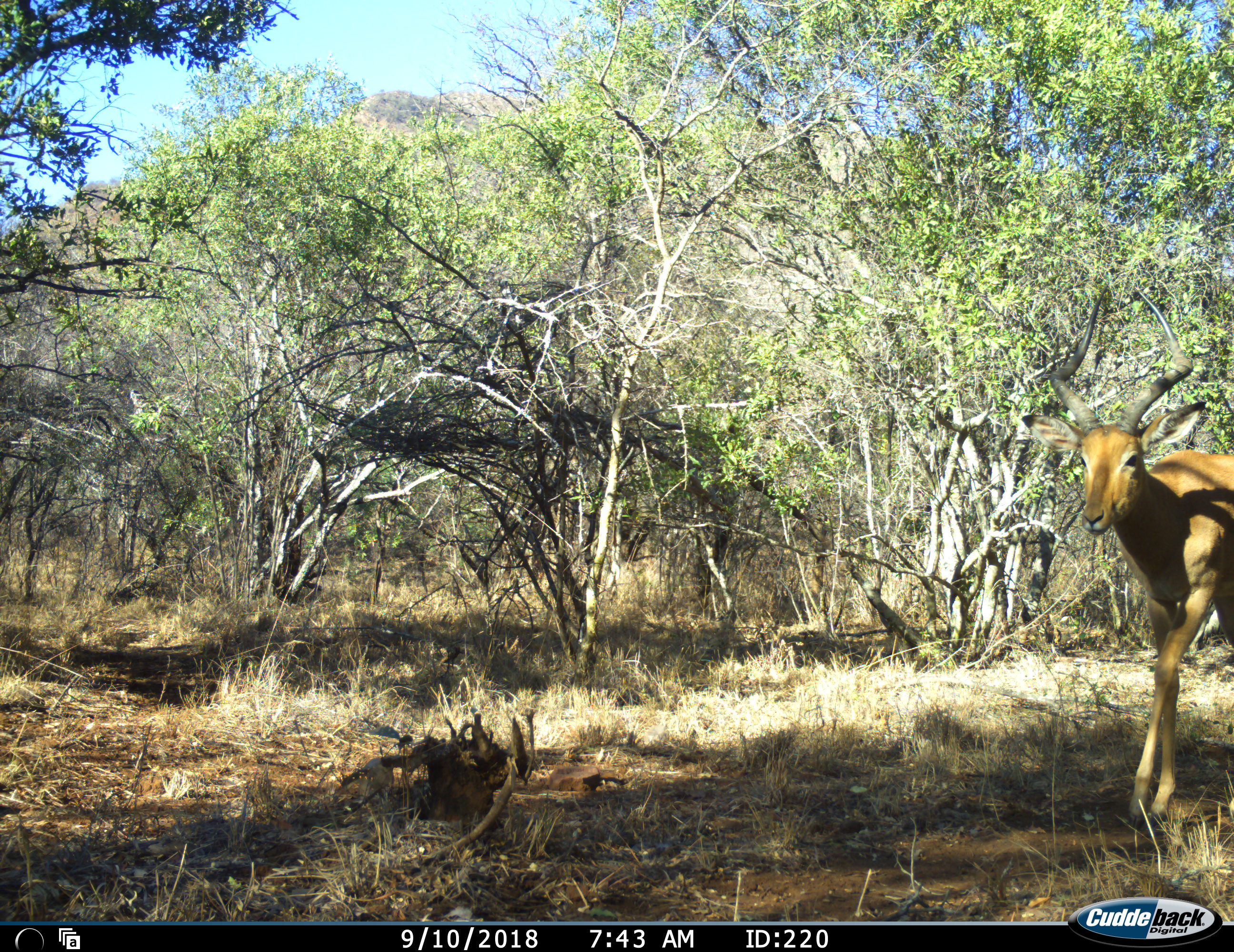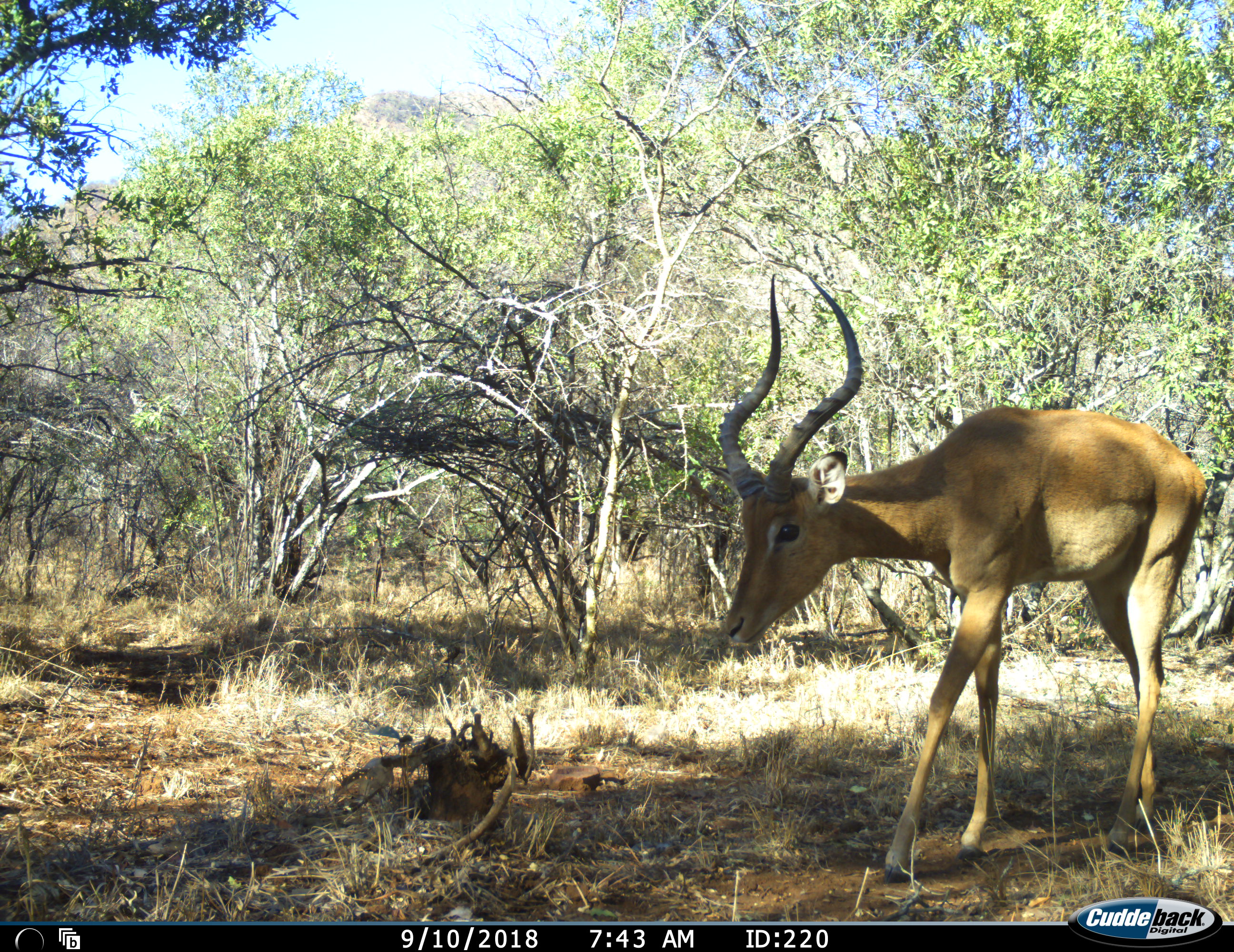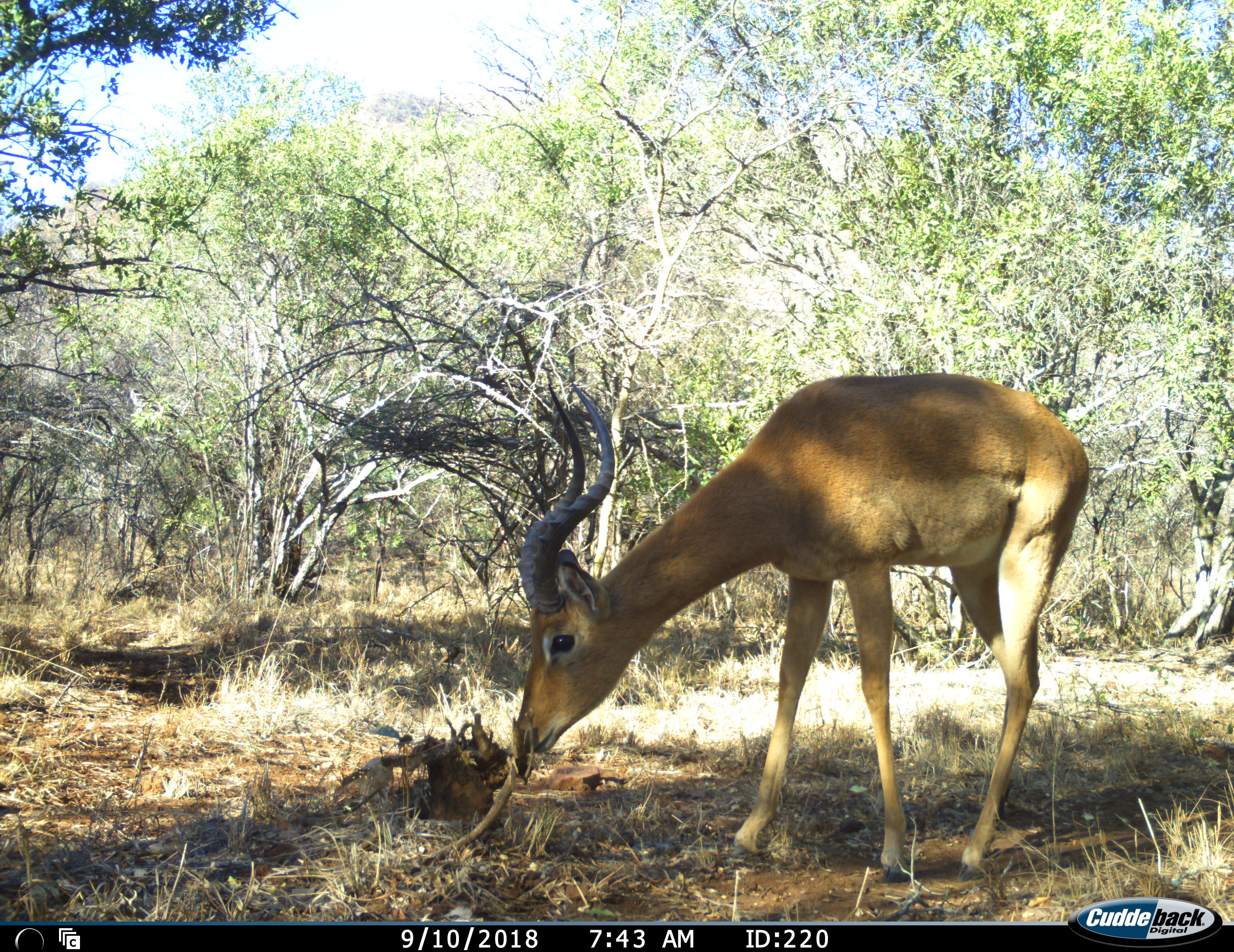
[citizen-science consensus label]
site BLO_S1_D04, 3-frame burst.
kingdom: Animalia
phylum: Chordata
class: Mammalia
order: Artiodactyla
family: Bovidae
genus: Aepyceros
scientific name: Aepyceros melampus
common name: impala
Impala (Aepyceros melampus), count 1. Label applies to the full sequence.